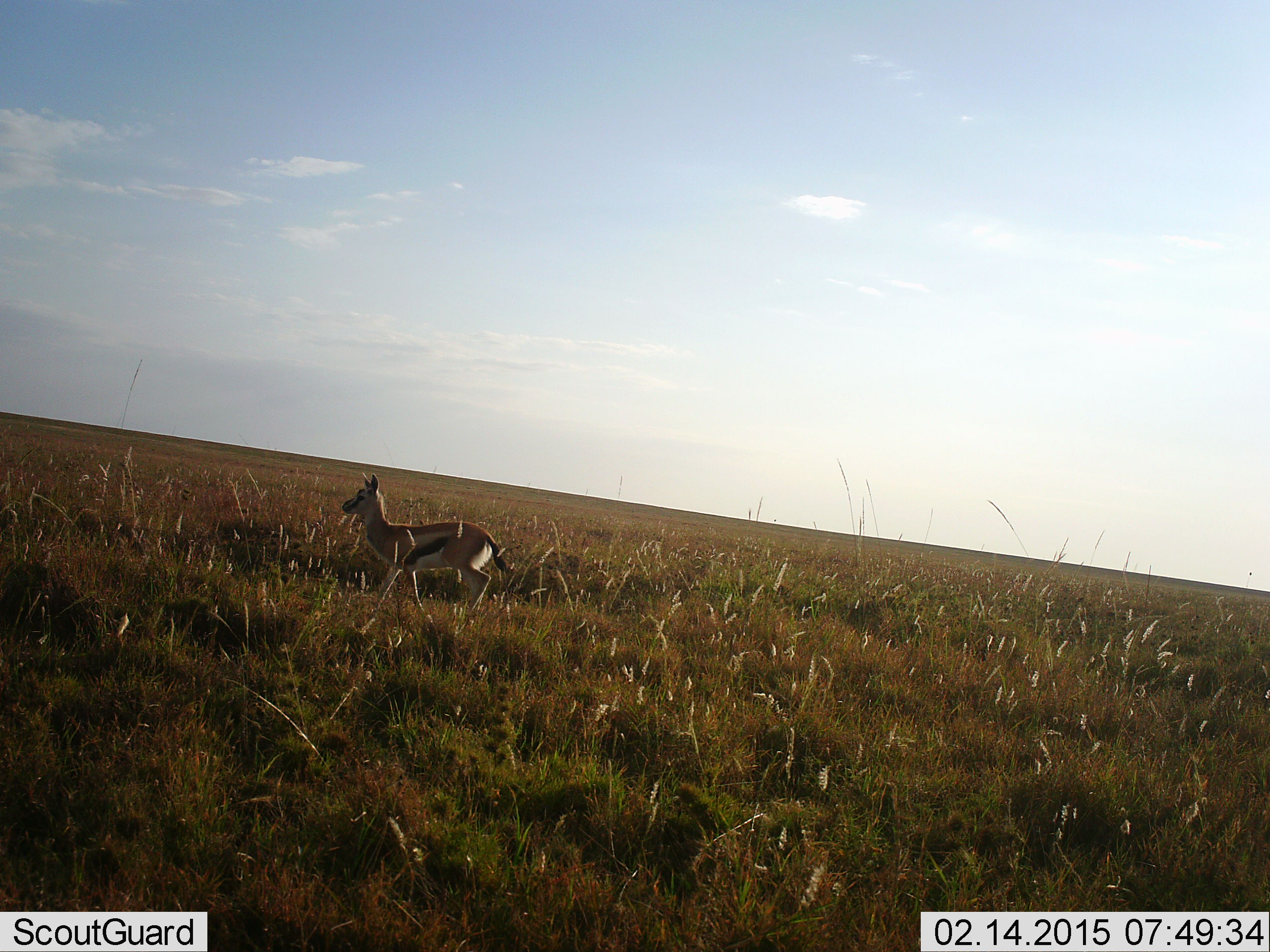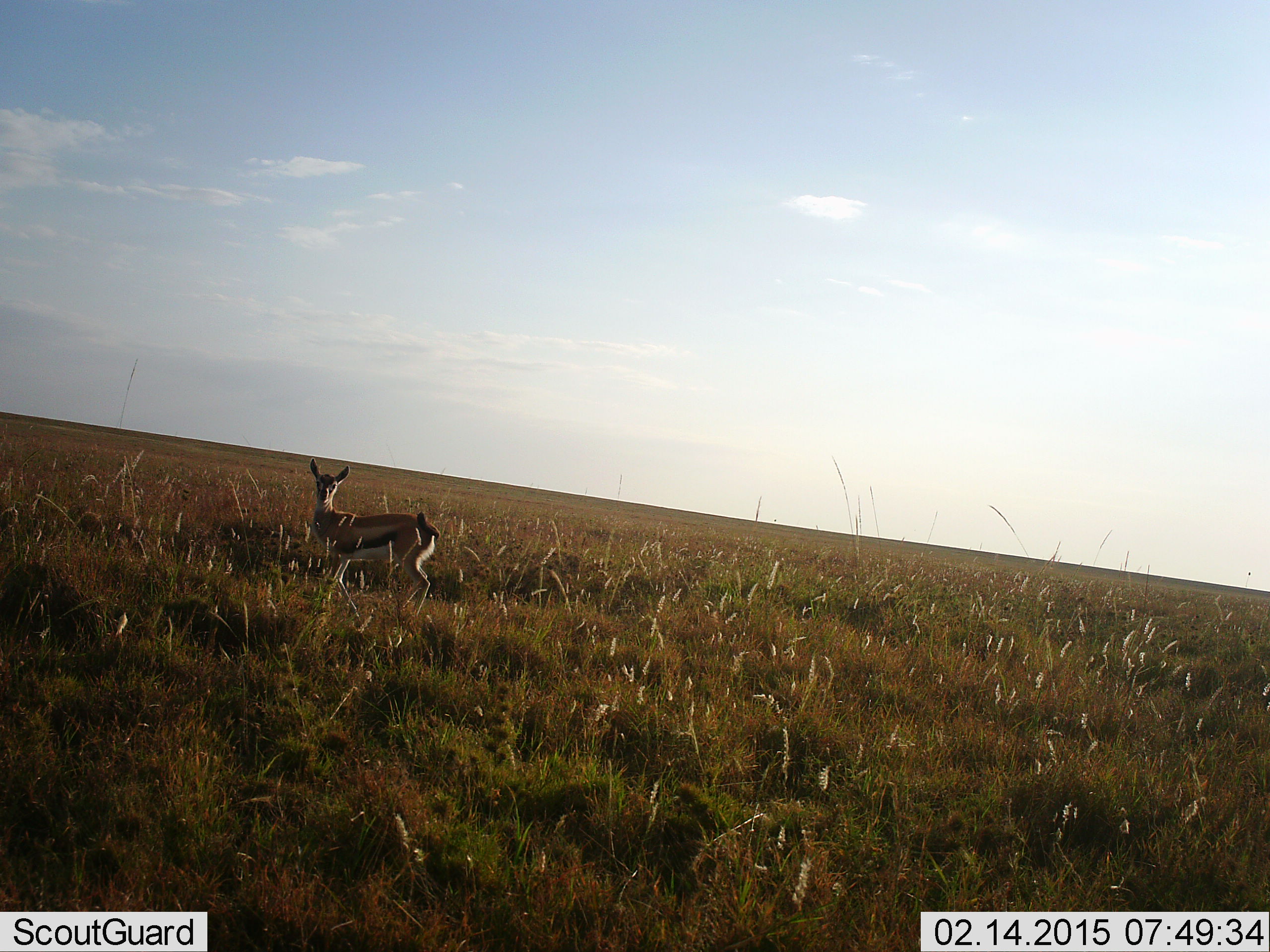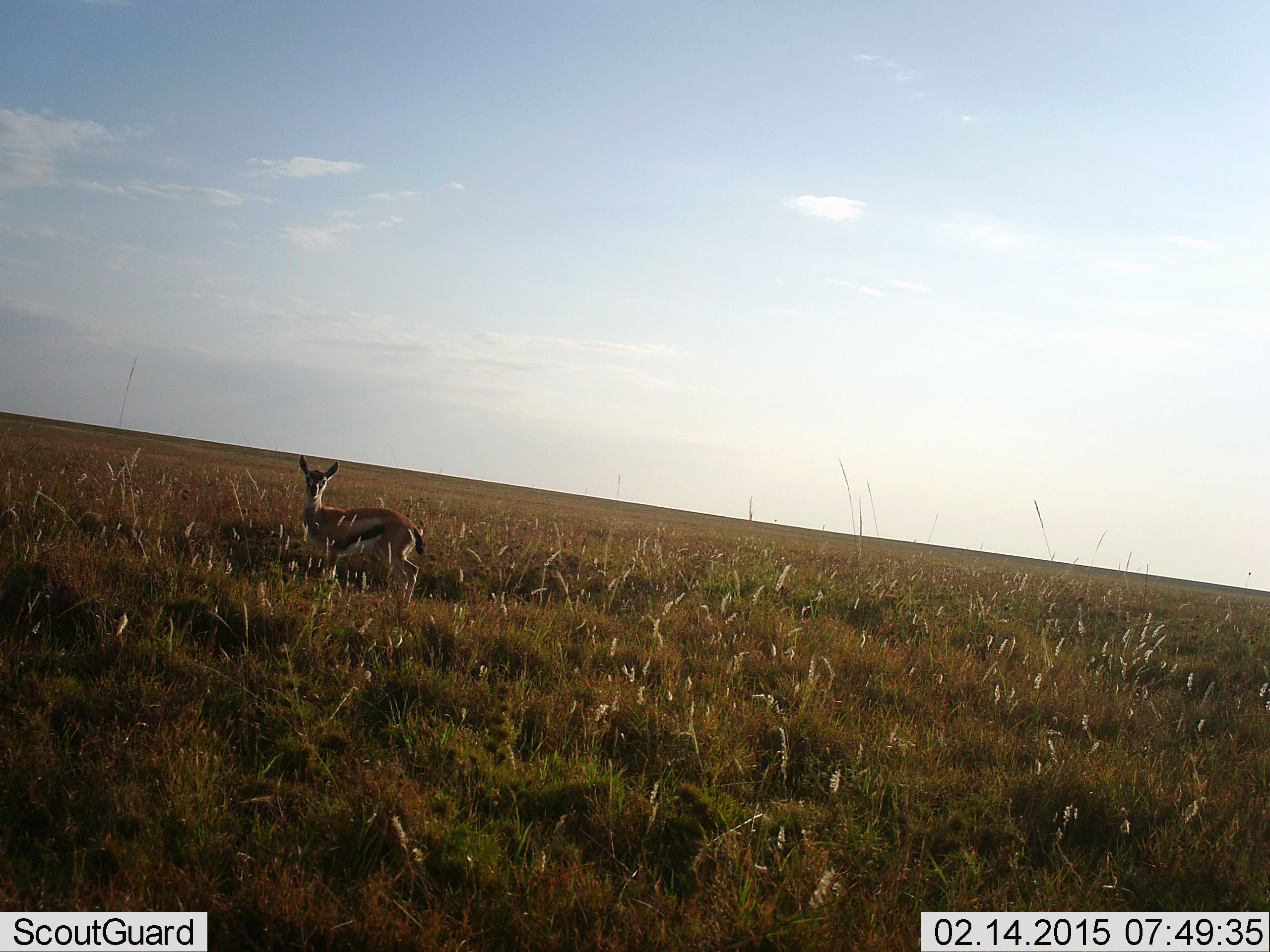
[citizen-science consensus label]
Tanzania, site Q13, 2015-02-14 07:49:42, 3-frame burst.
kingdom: Animalia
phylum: Chordata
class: Mammalia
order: Artiodactyla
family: Bovidae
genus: Eudorcas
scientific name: Eudorcas thomsonii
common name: thomson's gazelle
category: gazellethomsons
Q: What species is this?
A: Gazellethomsons (thomson's gazelle) (Eudorcas thomsonii).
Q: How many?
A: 1.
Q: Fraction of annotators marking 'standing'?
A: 45%.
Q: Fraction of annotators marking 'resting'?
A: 0%.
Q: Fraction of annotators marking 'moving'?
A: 55%.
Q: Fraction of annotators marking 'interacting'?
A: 0%.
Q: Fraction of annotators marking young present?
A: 0%.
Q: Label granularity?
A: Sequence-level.